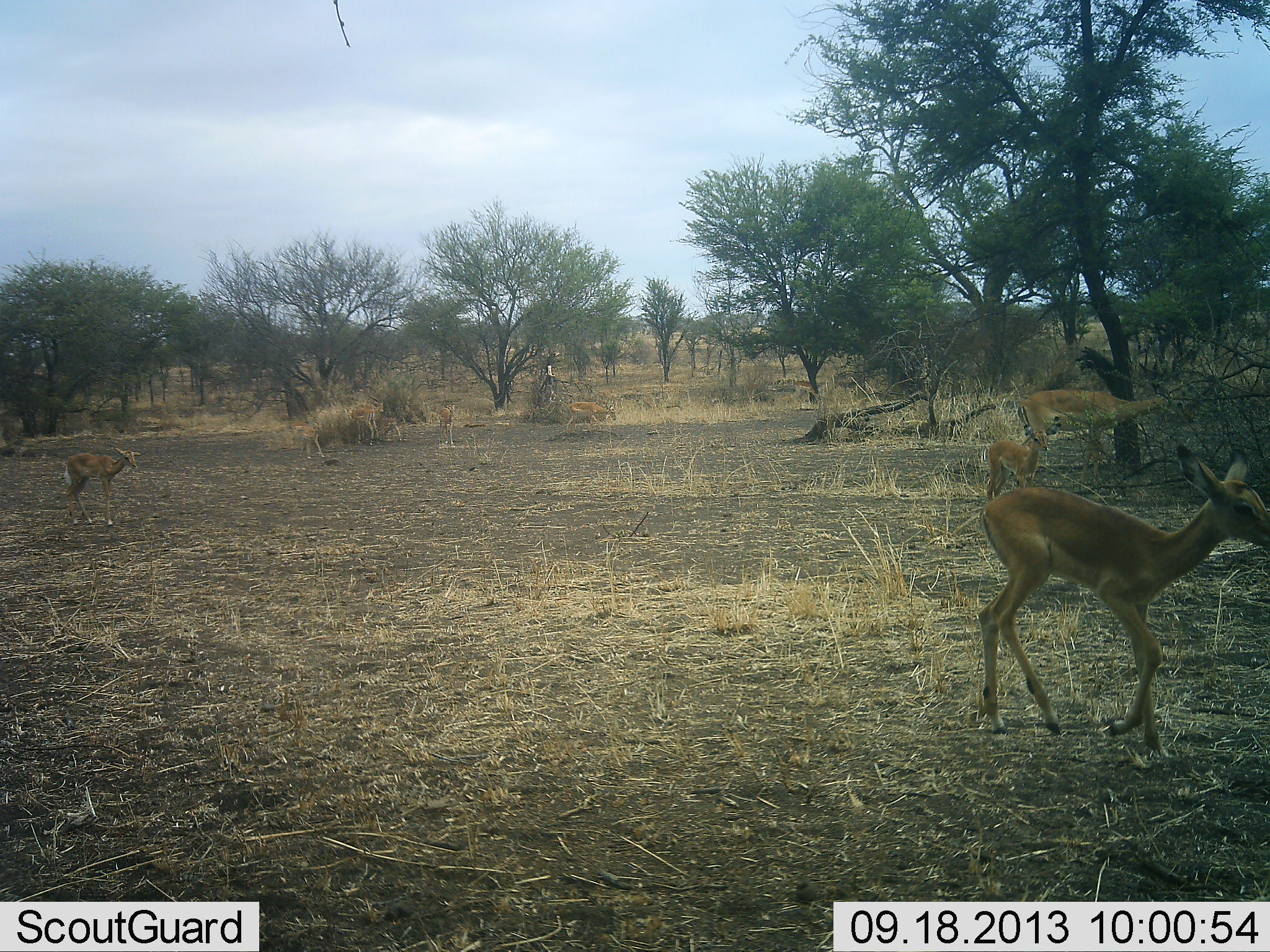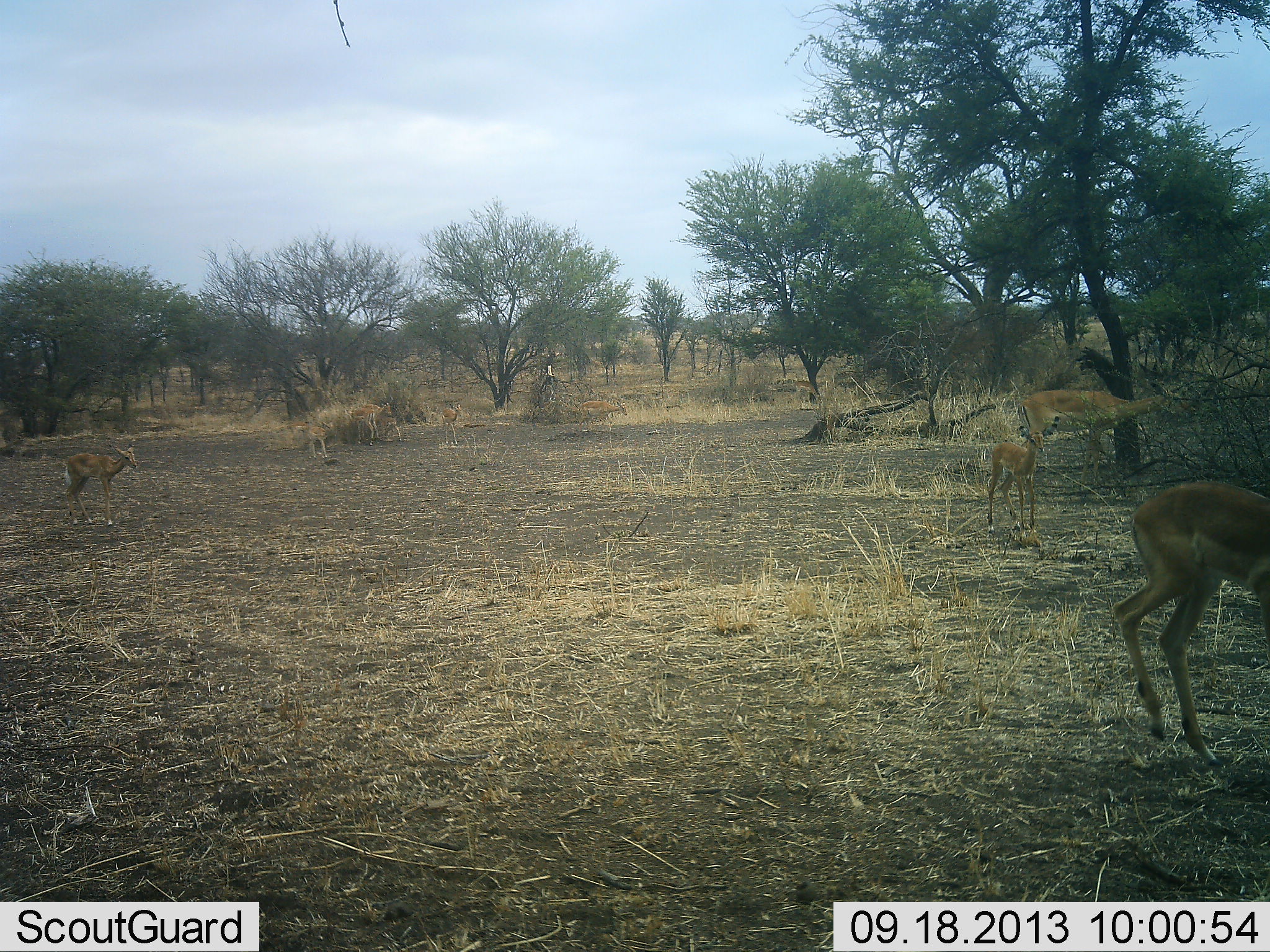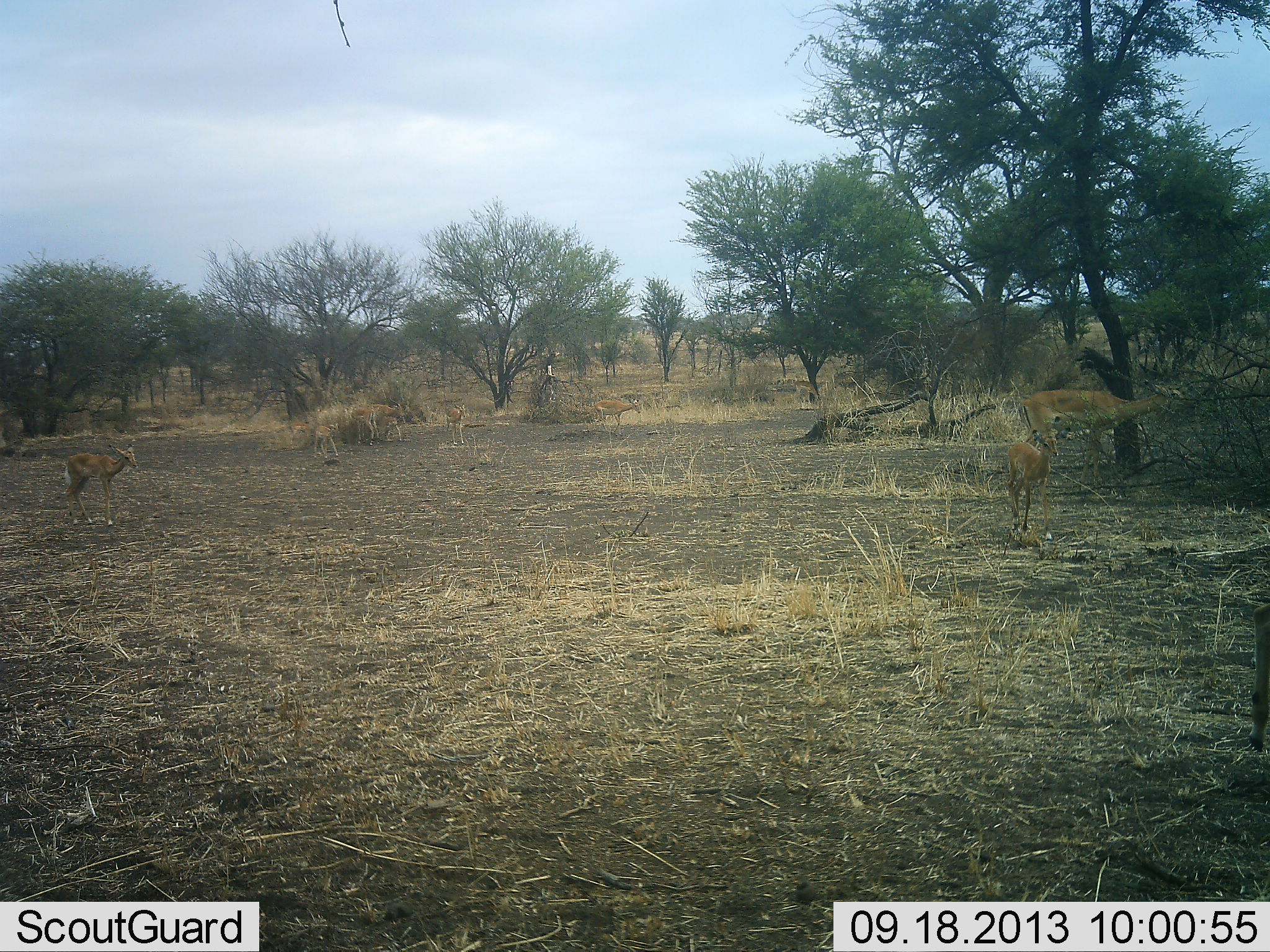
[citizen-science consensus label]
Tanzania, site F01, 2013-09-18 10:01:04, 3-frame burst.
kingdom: Animalia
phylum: Chordata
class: Mammalia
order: Artiodactyla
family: Bovidae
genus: Aepyceros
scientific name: Aepyceros melampus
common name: impala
Impala (Aepyceros melampus), count 8. Behavior (volunteer vote fractions): standing 60%, resting 0%, moving 100%, interacting 0%. Young present (vote fraction): 80%. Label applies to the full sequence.